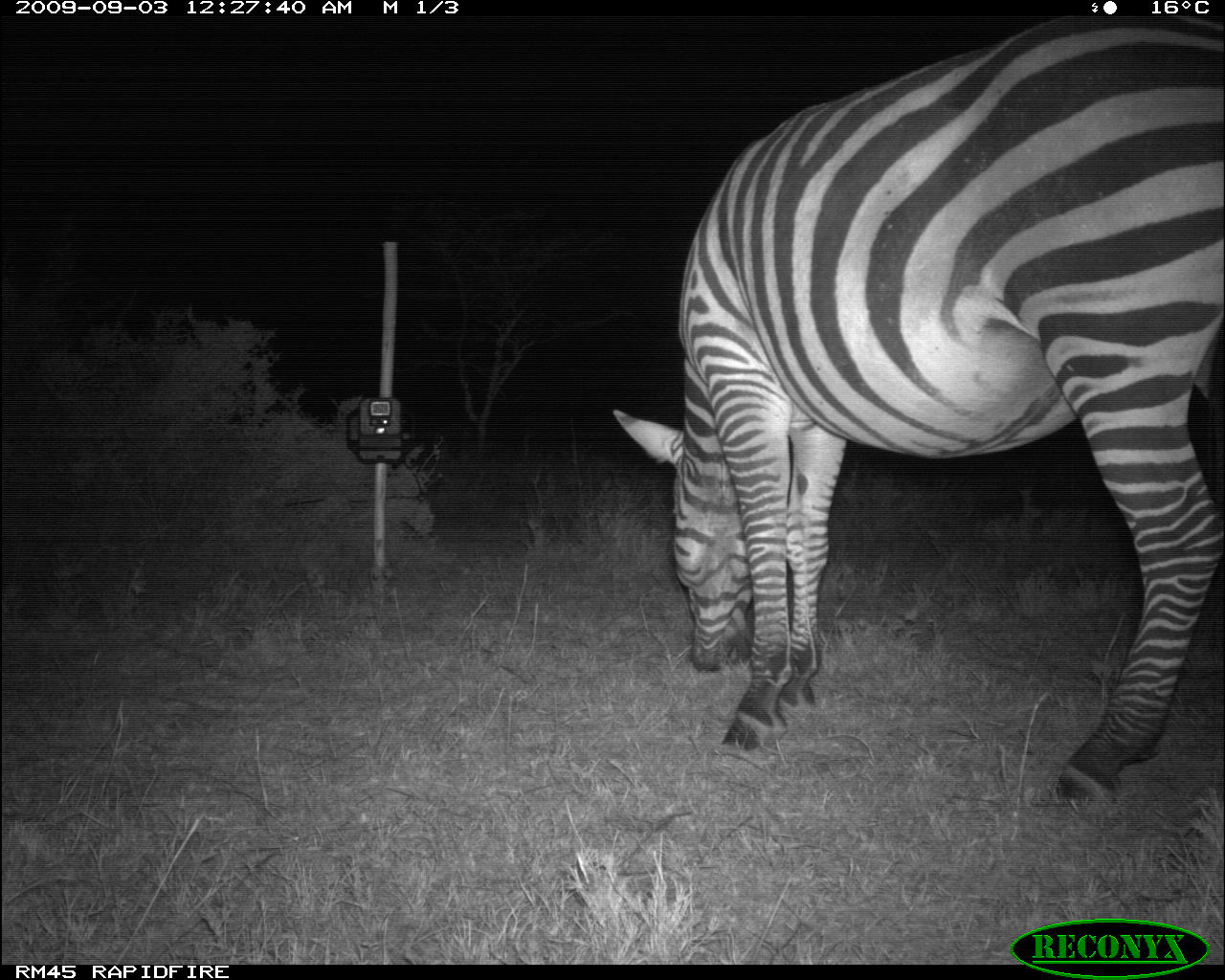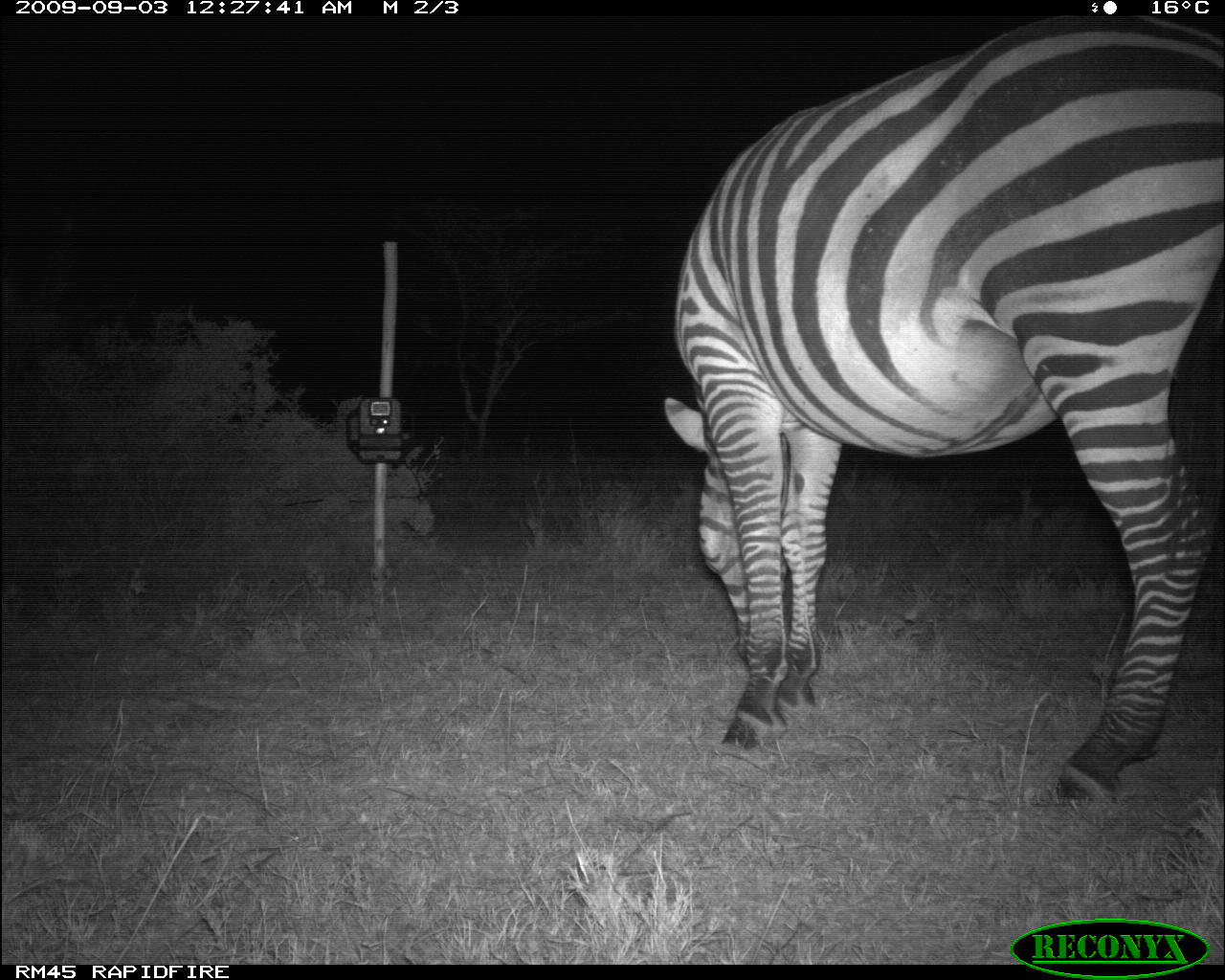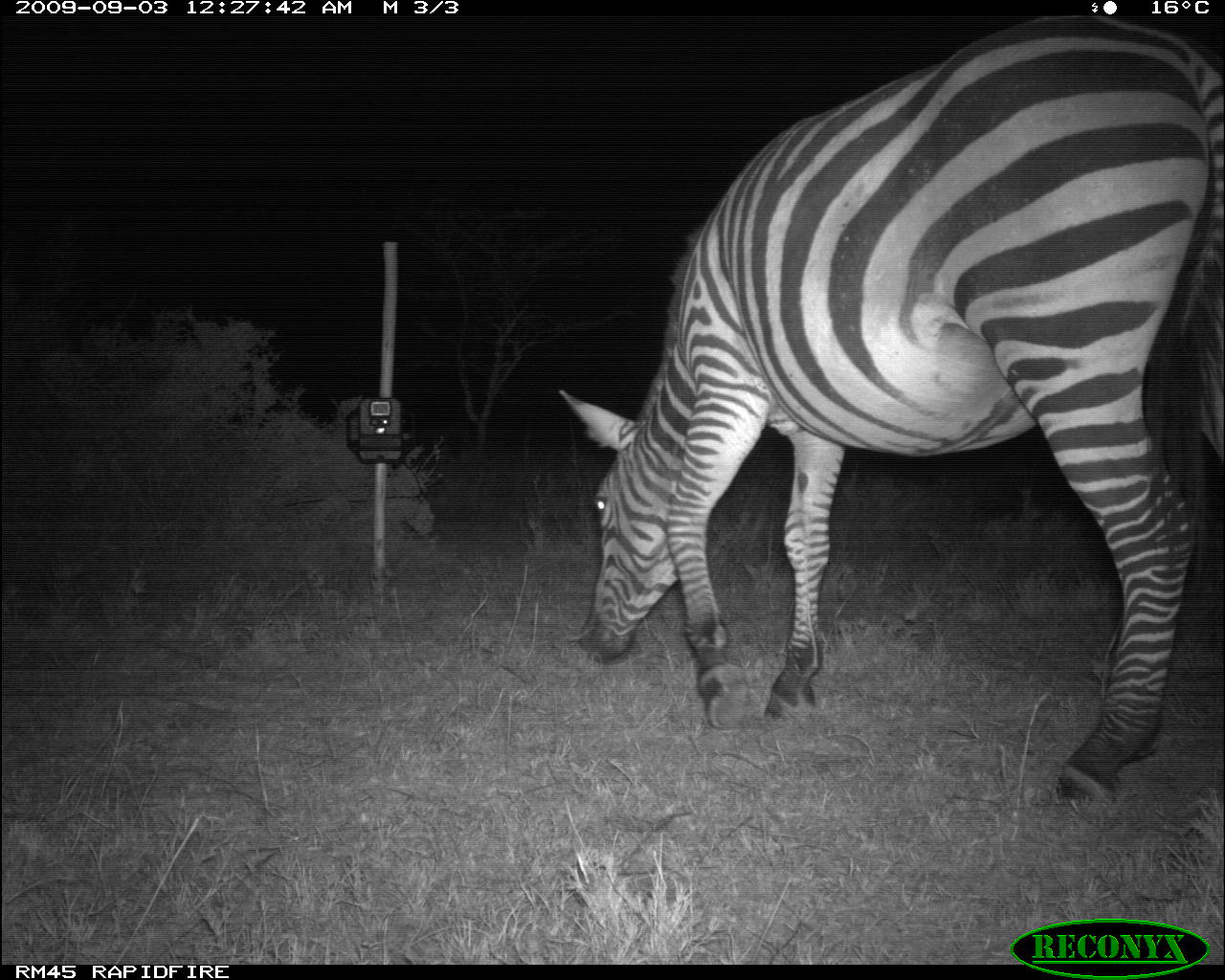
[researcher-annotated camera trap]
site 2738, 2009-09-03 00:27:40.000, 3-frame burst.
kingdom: Animalia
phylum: Chordata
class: Mammalia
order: Perissodactyla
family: Equidae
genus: Equus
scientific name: Equus quagga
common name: plains zebra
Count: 1.